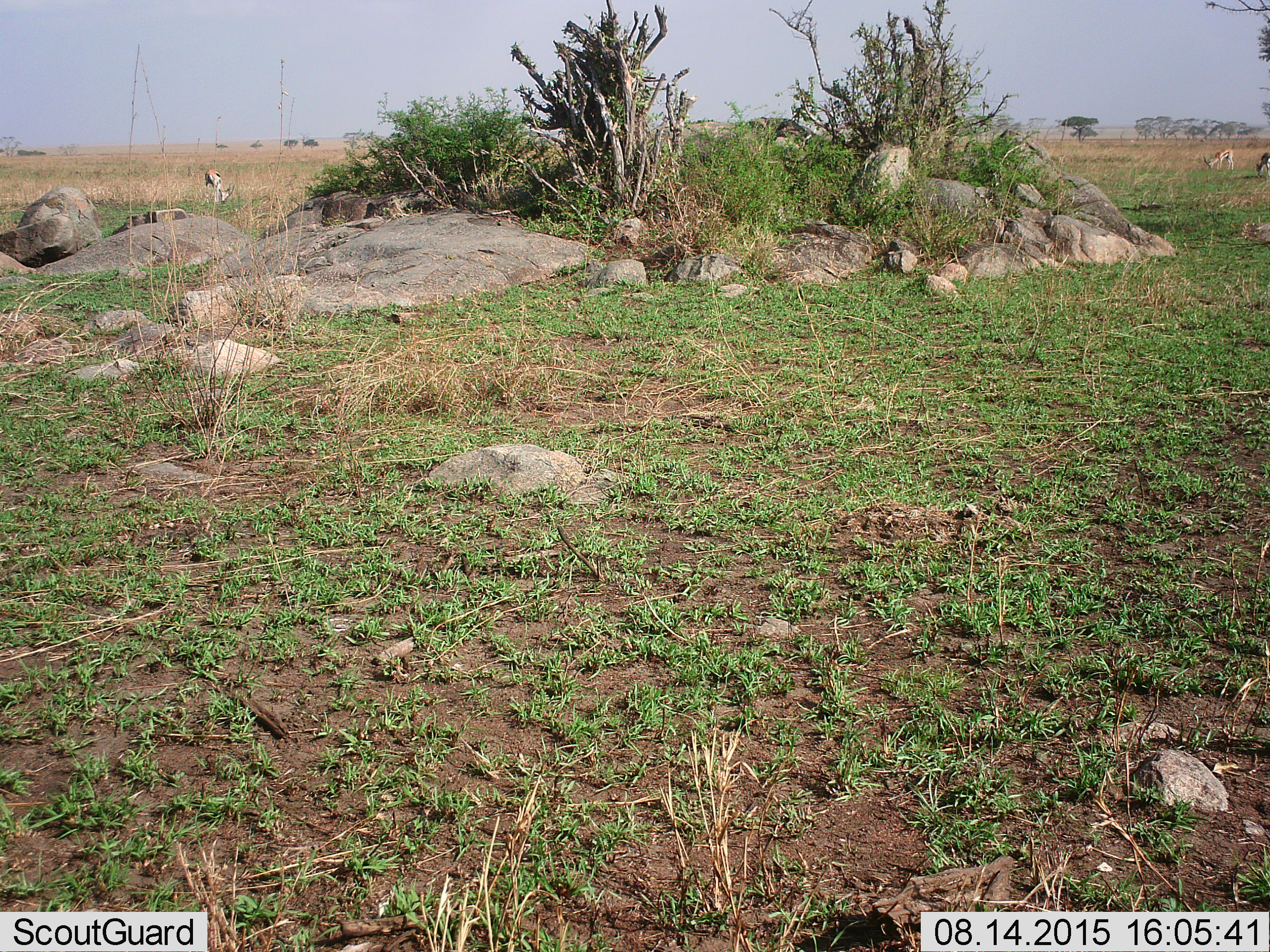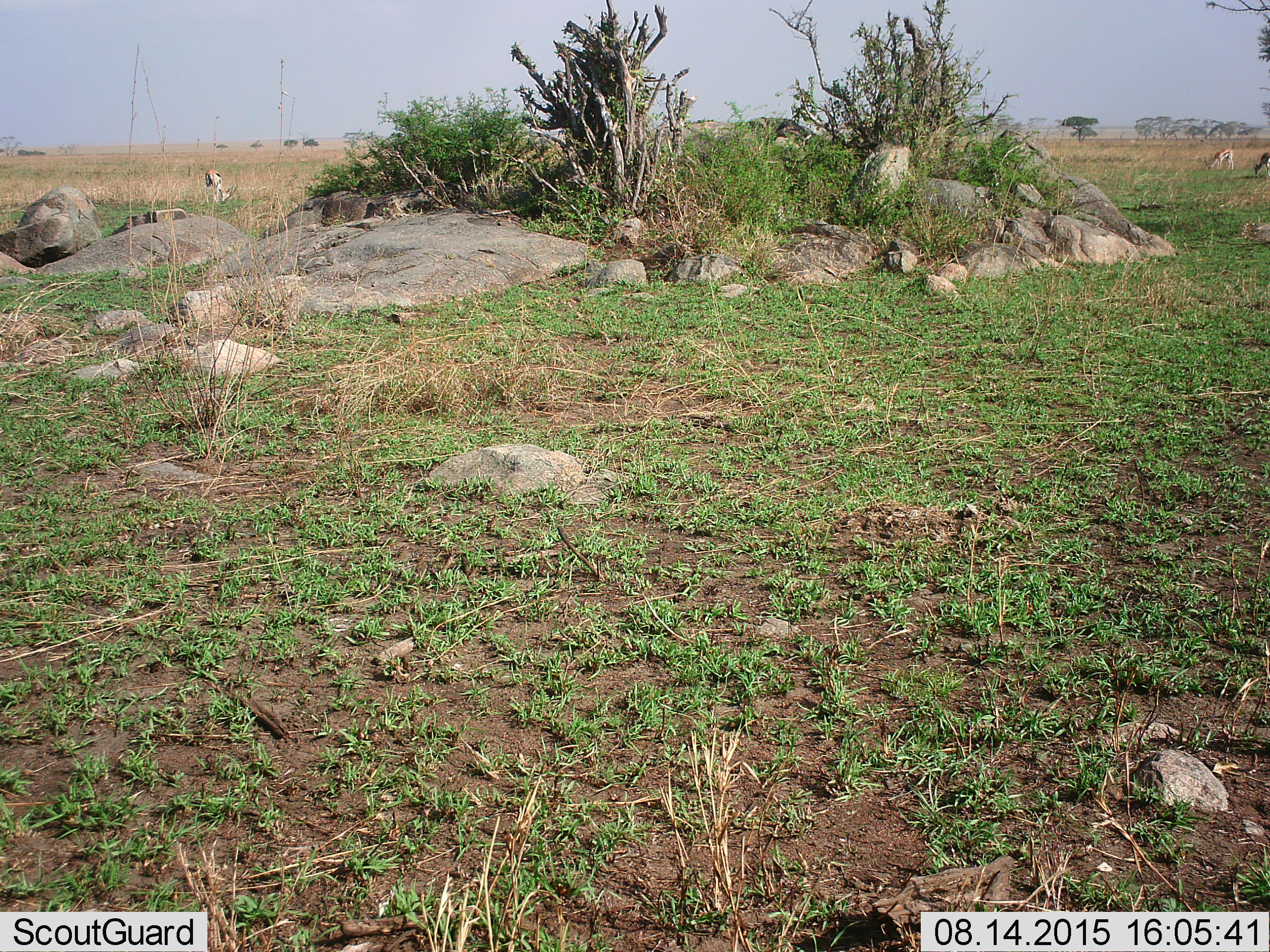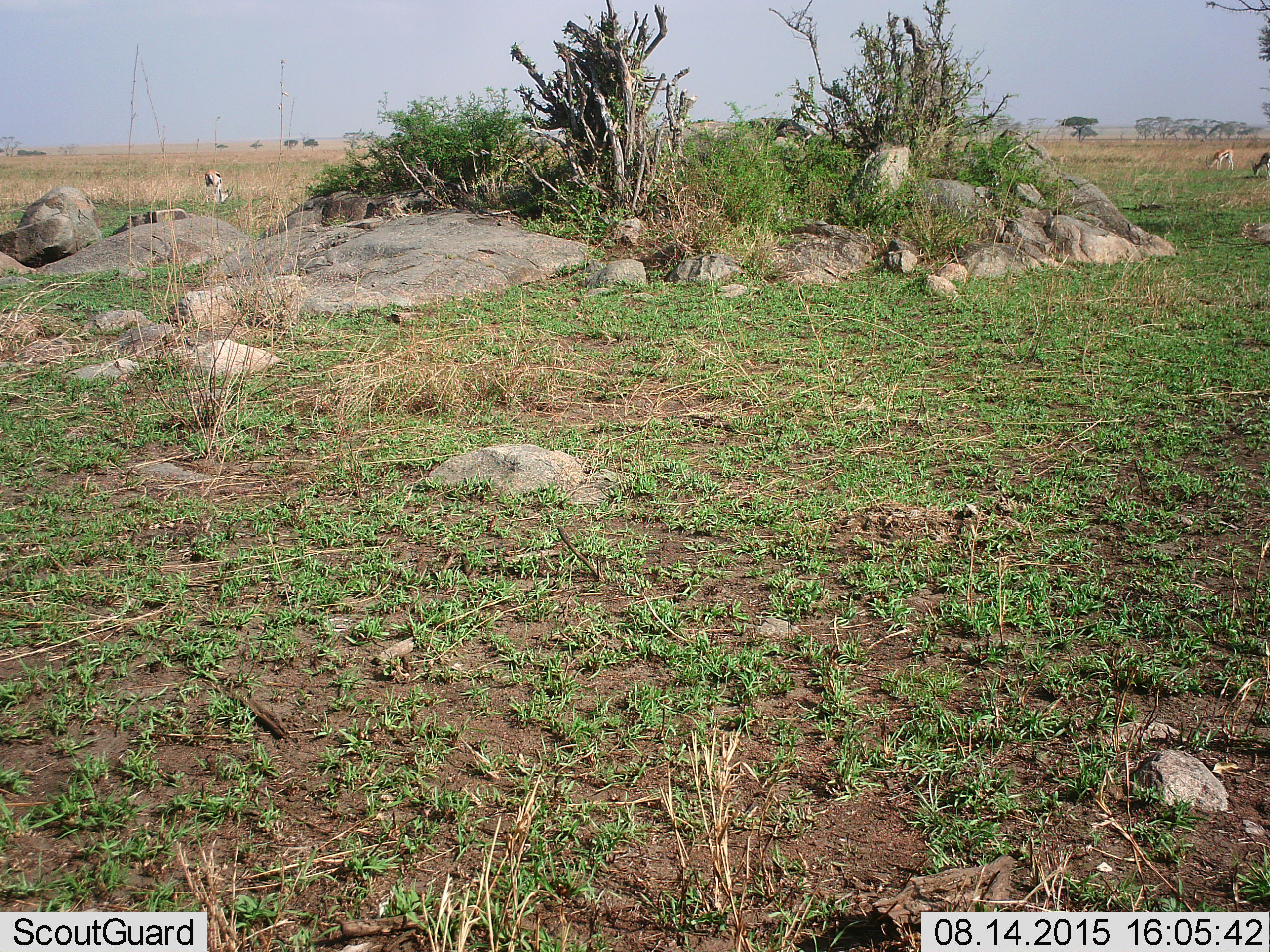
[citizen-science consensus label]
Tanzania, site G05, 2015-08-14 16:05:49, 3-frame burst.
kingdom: Animalia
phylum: Chordata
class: Mammalia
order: Artiodactyla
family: Bovidae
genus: Eudorcas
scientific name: Eudorcas thomsonii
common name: thomson's gazelle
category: gazellethomsons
Gazellethomsons (thomson's gazelle) (Eudorcas thomsonii), count 3. Behavior (volunteer vote fractions): standing 36%, resting 0%, moving 14%, interacting 0%. Young present (vote fraction): 0%. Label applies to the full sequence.